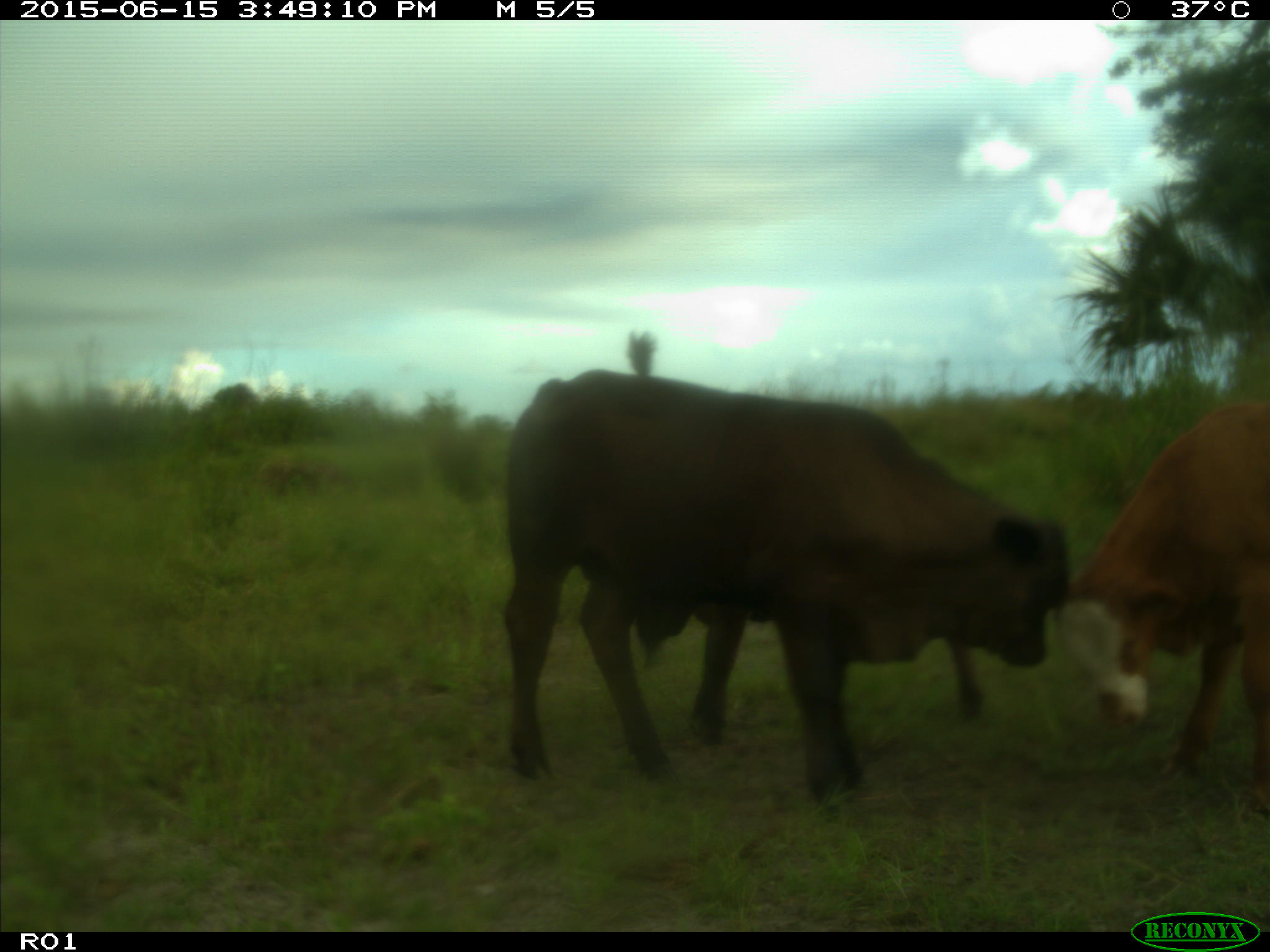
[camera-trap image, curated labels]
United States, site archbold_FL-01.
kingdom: Animalia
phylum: Chordata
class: Mammalia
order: Artiodactyla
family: Bovidae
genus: Bos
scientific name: Bos taurus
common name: domestic cow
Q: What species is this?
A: Bos taurus (domestic cow).